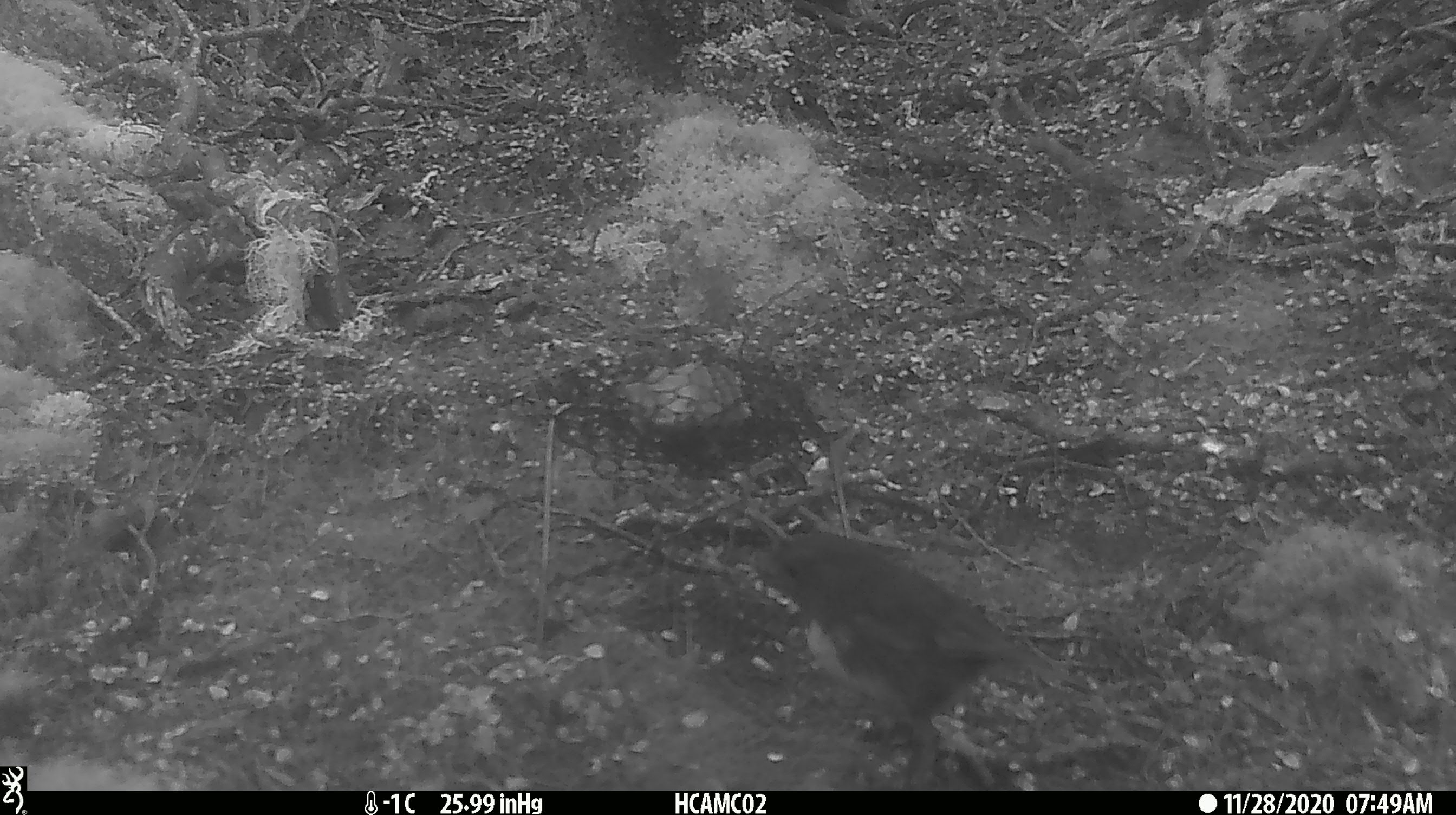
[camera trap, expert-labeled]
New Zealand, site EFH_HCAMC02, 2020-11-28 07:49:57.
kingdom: Animalia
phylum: Chordata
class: Aves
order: Passeriformes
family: Petroicidae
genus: Petroica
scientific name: Petroica australis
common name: new zealand robin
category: robin